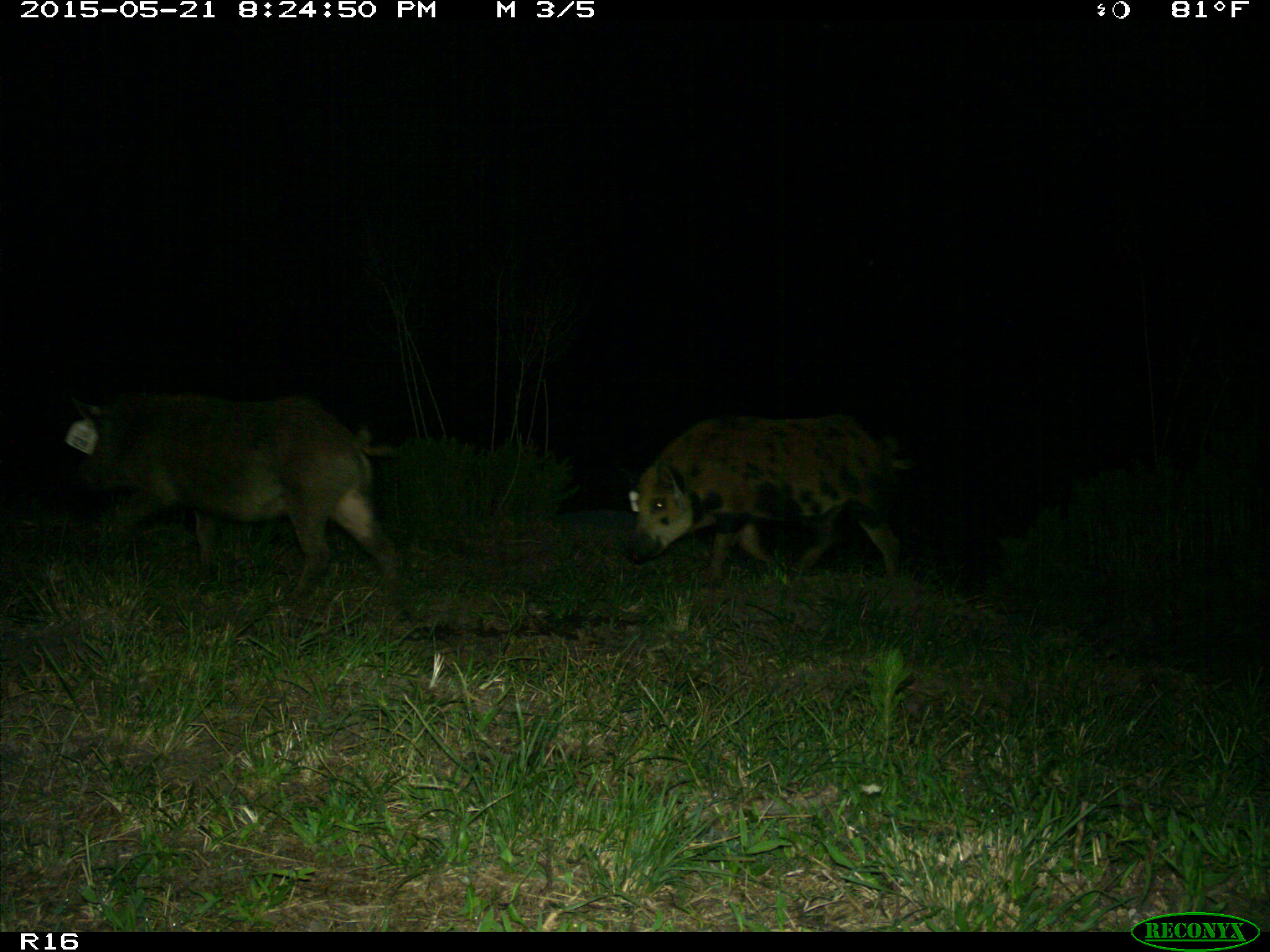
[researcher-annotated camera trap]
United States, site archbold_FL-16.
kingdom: Animalia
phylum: Chordata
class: Mammalia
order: Artiodactyla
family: Suidae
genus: Sus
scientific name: Sus scrofa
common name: wild boar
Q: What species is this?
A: Sus scrofa (wild boar).